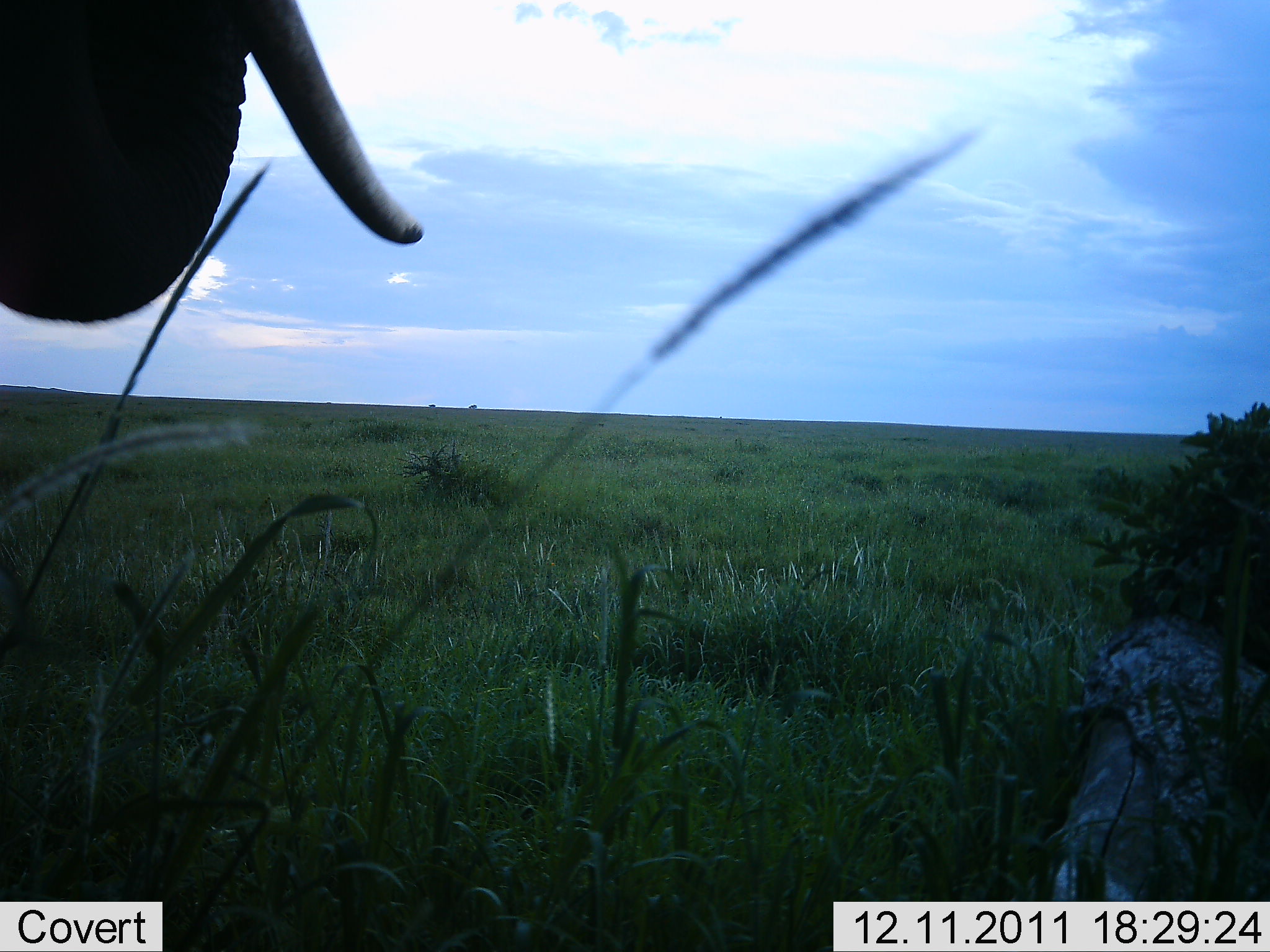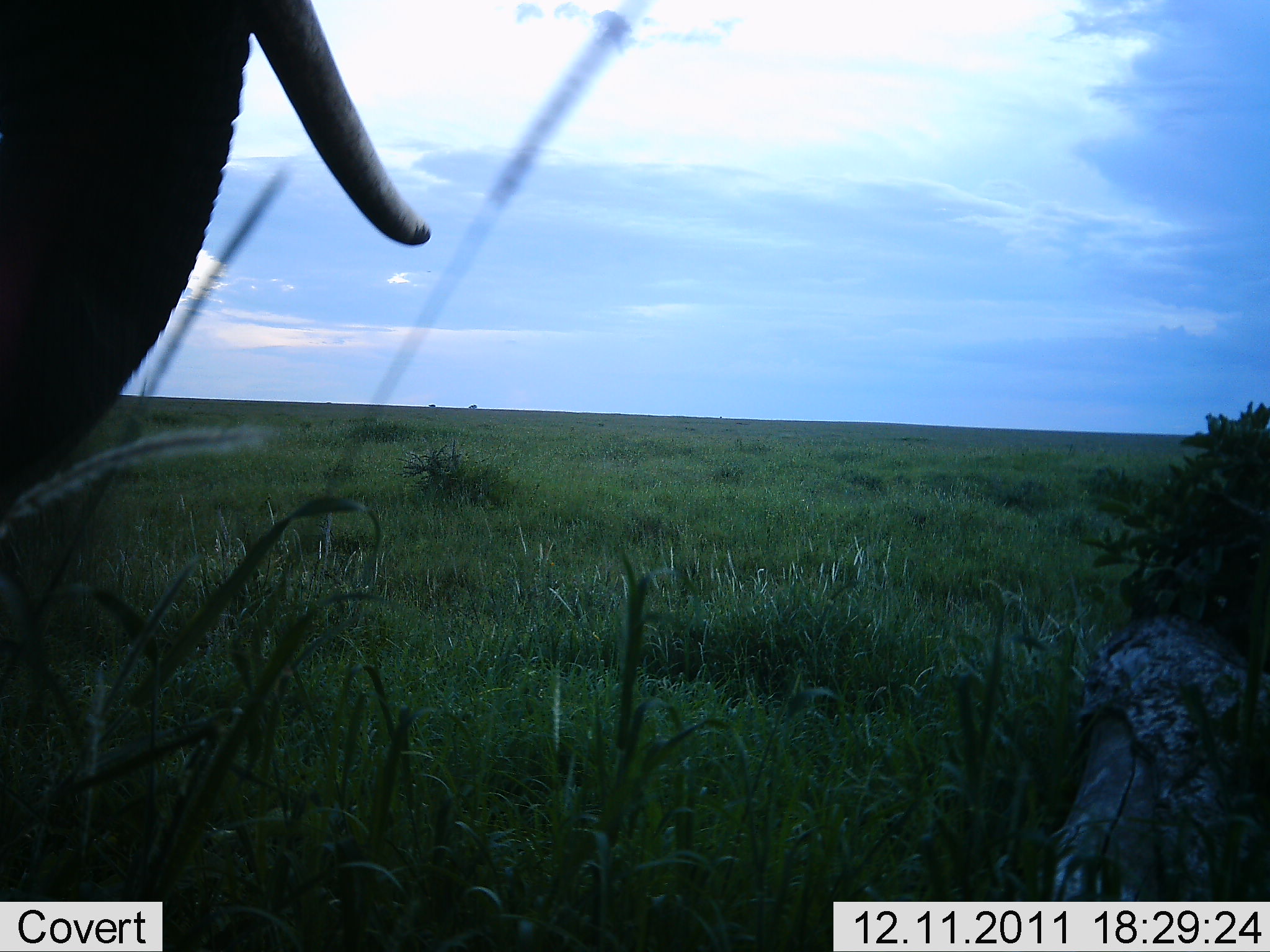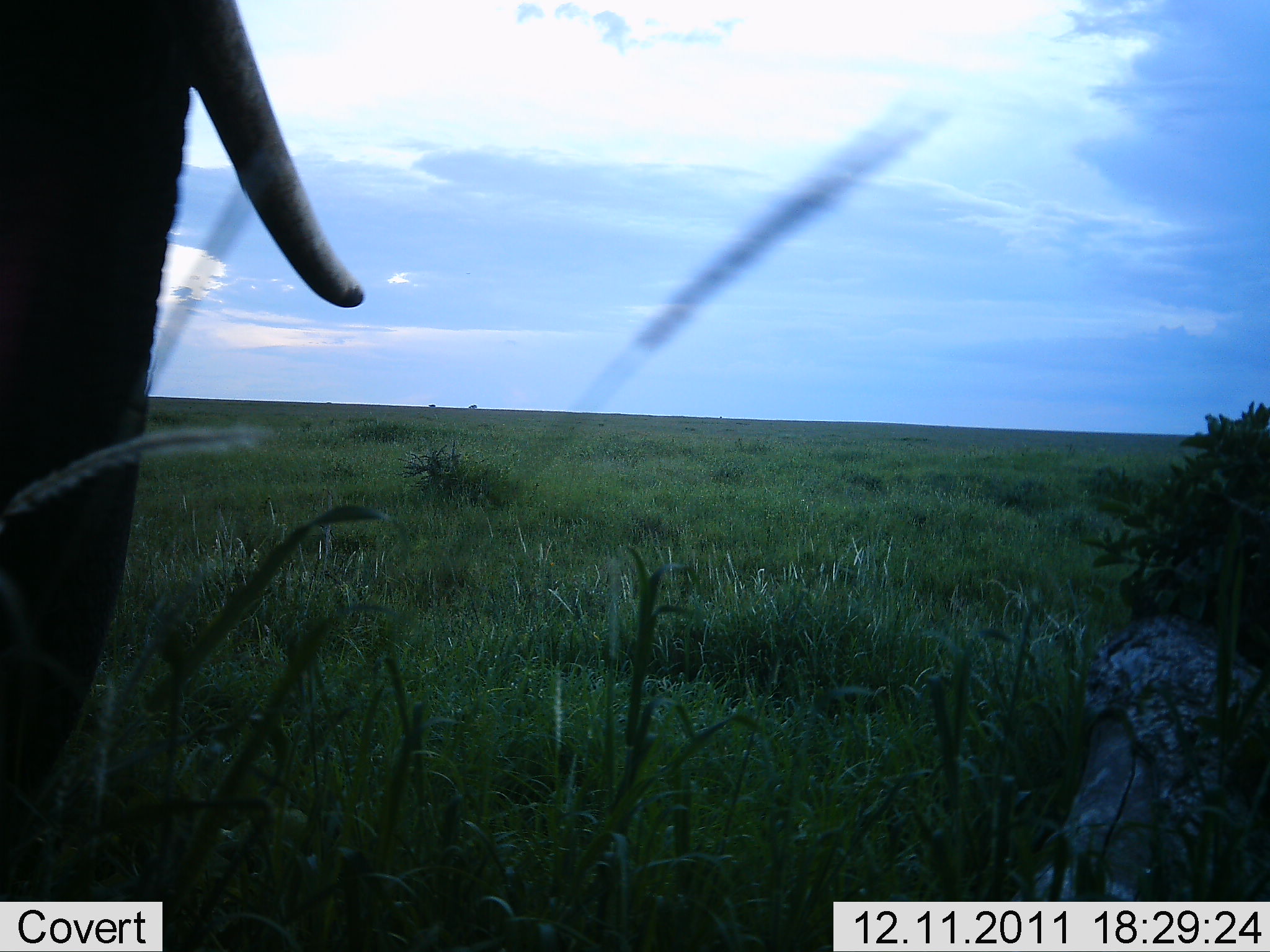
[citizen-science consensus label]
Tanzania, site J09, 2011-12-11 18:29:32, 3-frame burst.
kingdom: Animalia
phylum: Chordata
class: Mammalia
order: Proboscidea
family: Elephantidae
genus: Loxodonta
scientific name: Loxodonta africana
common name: african bush elephant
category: elephant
Elephant (african bush elephant) (Loxodonta africana), count 1. Behavior (volunteer vote fractions): standing 31%, resting 0%, moving 0%, interacting 8%. Young present (vote fraction): 0%. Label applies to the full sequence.